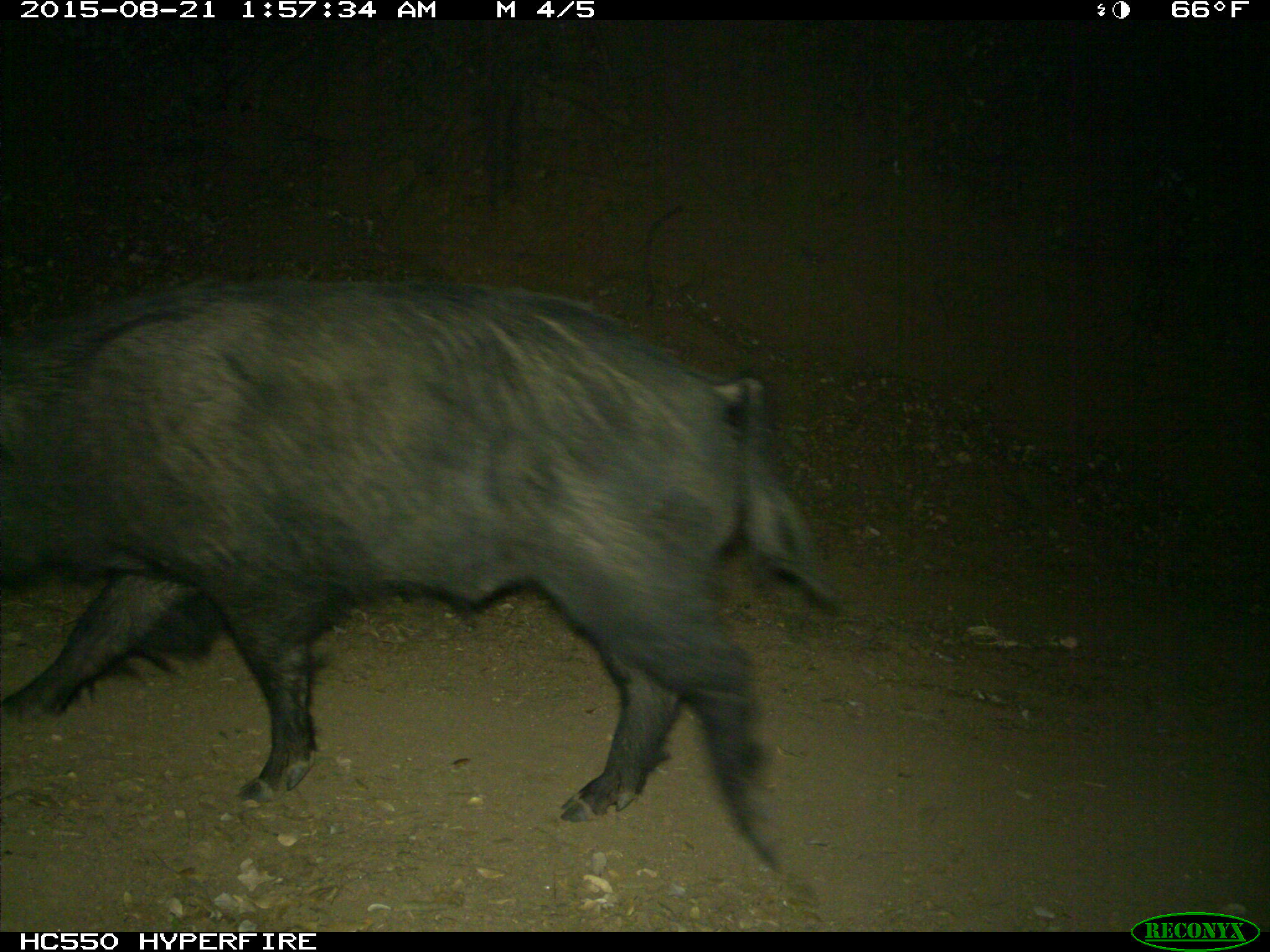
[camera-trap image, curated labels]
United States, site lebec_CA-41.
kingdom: Animalia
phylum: Chordata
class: Mammalia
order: Artiodactyla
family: Suidae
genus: Sus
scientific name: Sus scrofa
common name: wild boar